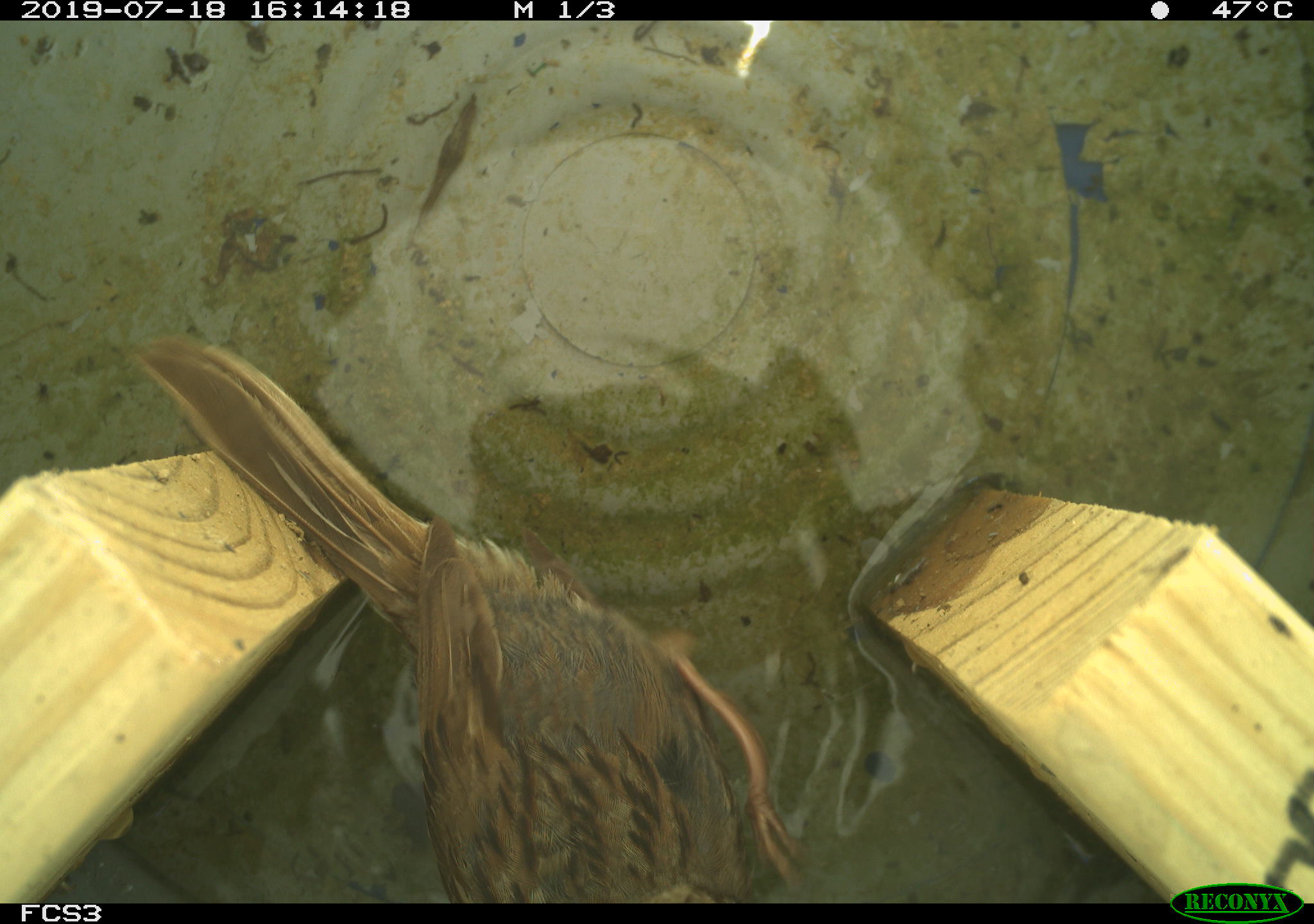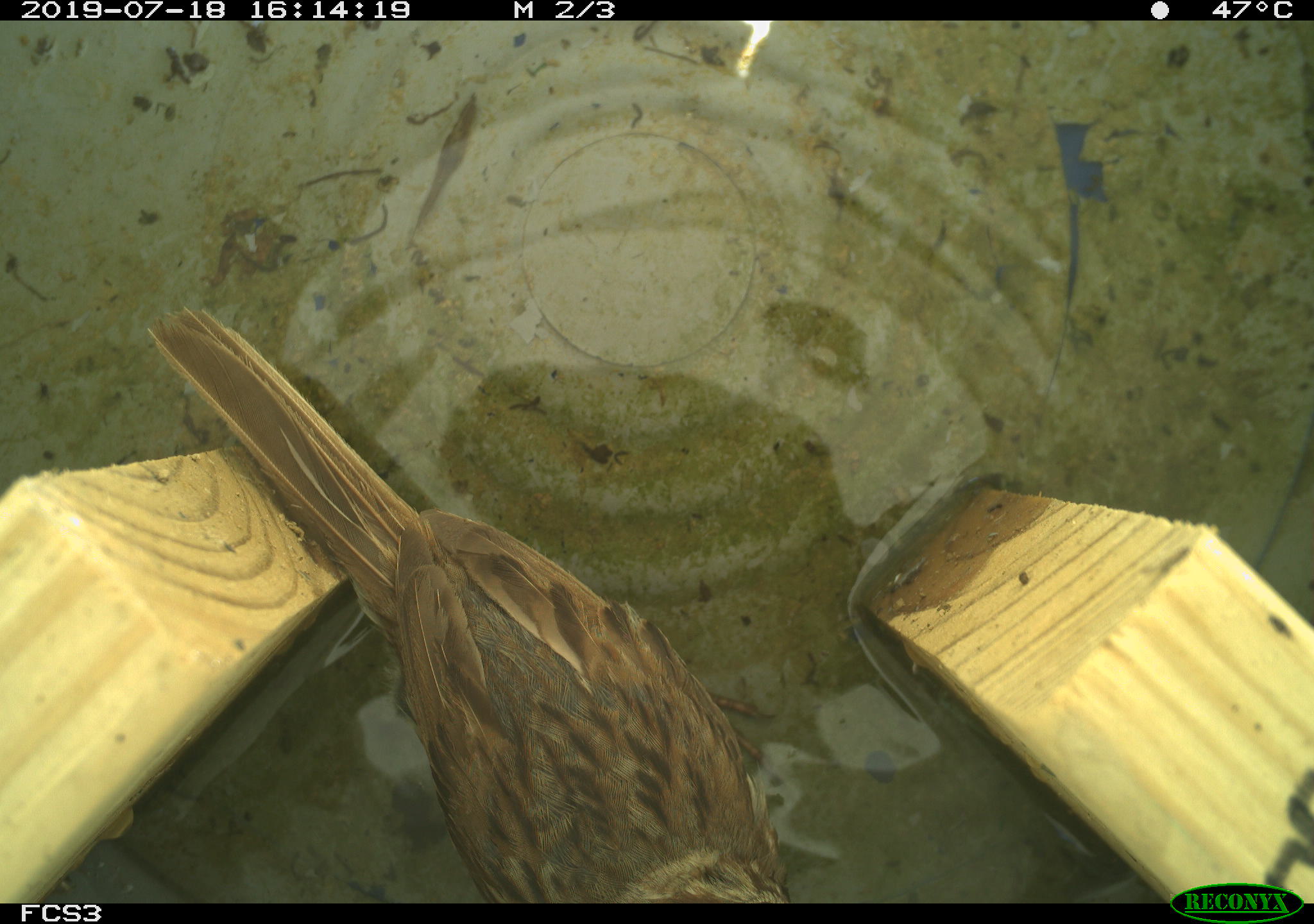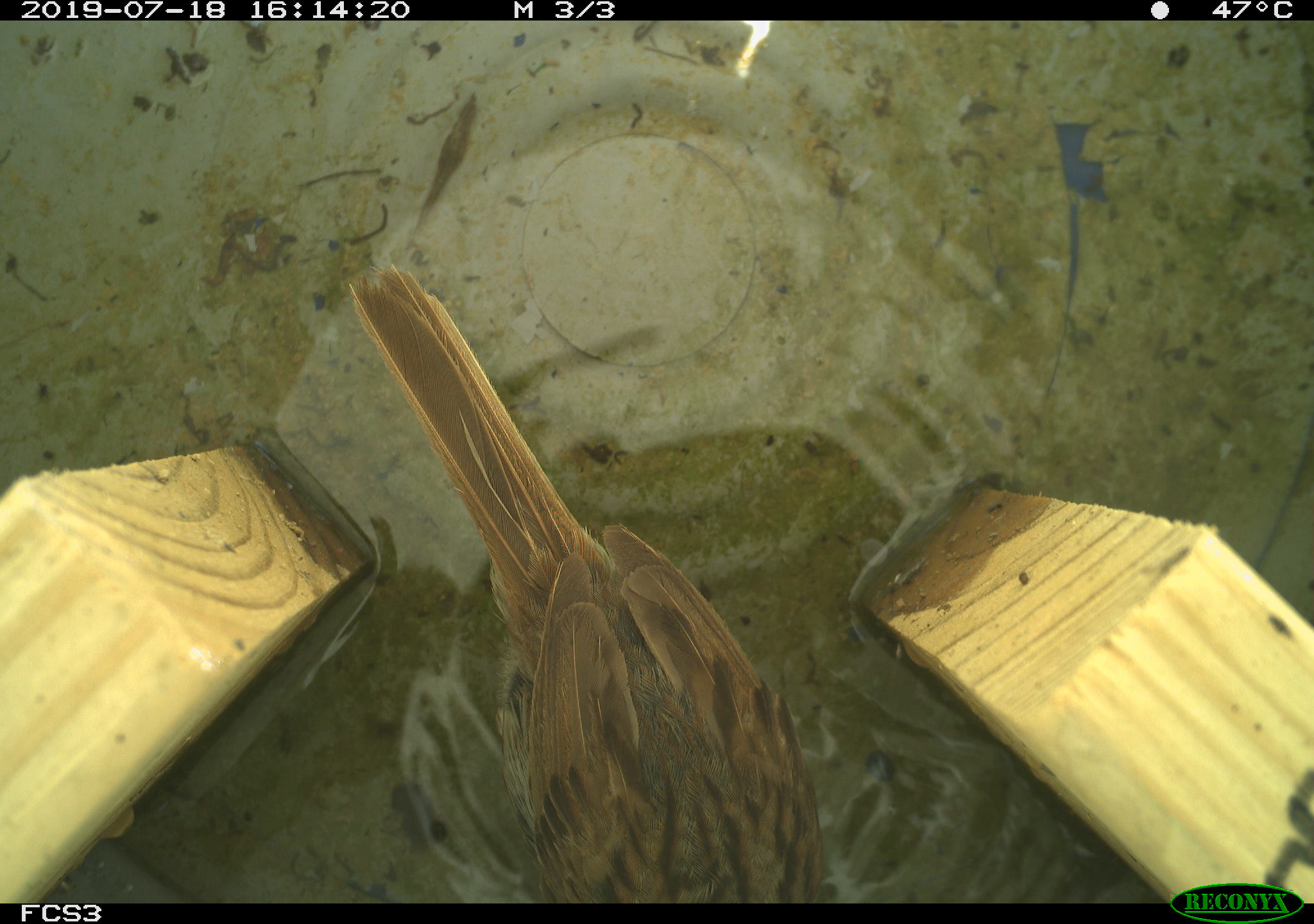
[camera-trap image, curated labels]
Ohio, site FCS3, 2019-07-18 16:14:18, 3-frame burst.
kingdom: Animalia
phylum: Chordata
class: Aves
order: Passeriformes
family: Passerellidae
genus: Melospiza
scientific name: Melospiza melodia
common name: song sparrow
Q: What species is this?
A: Song sparrow (Melospiza melodia).